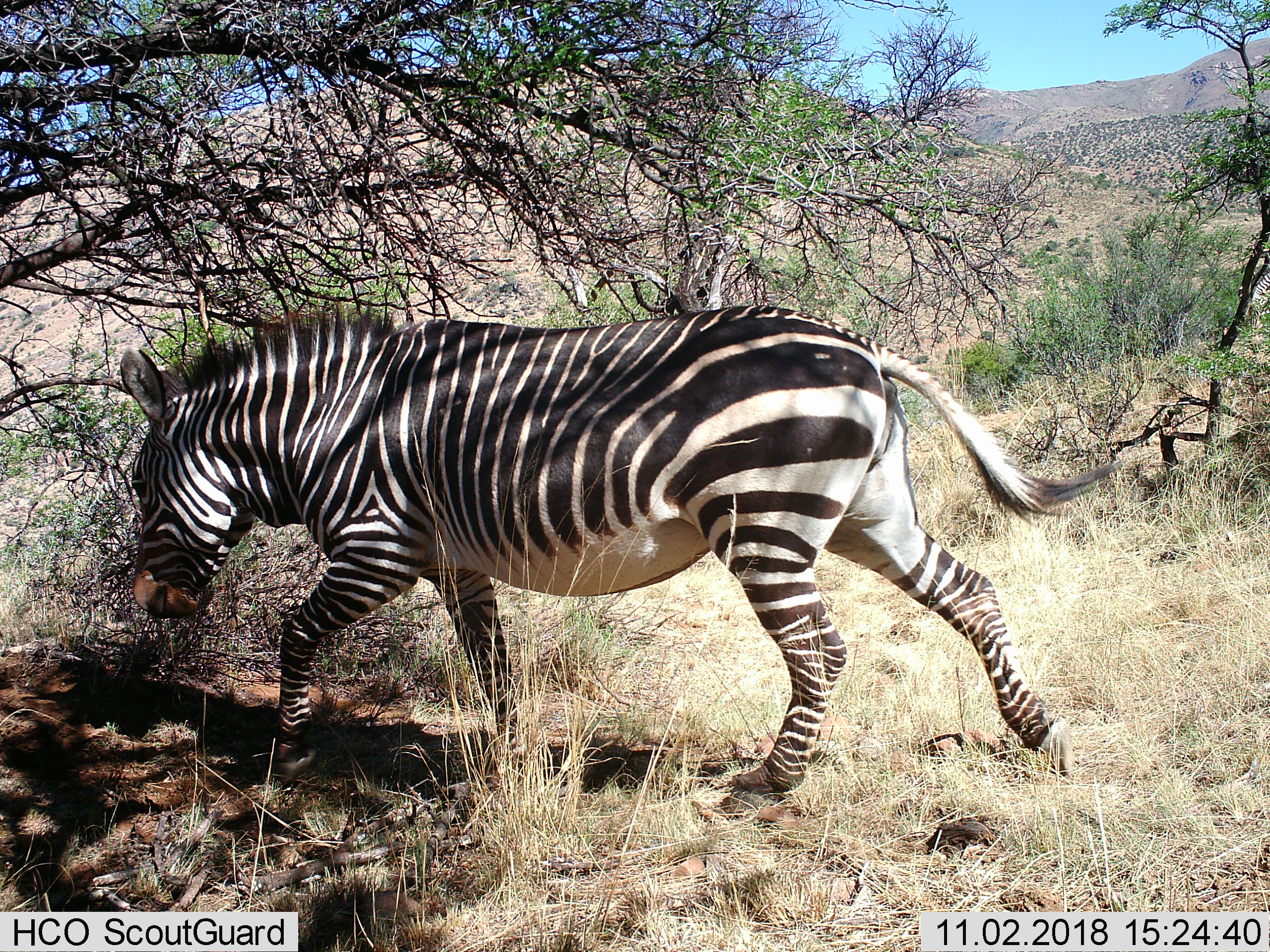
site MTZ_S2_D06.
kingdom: Animalia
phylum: Chordata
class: Mammalia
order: Perissodactyla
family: Equidae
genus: Equus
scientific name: Equus zebra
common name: mountain zebra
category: zebramountain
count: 1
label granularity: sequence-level